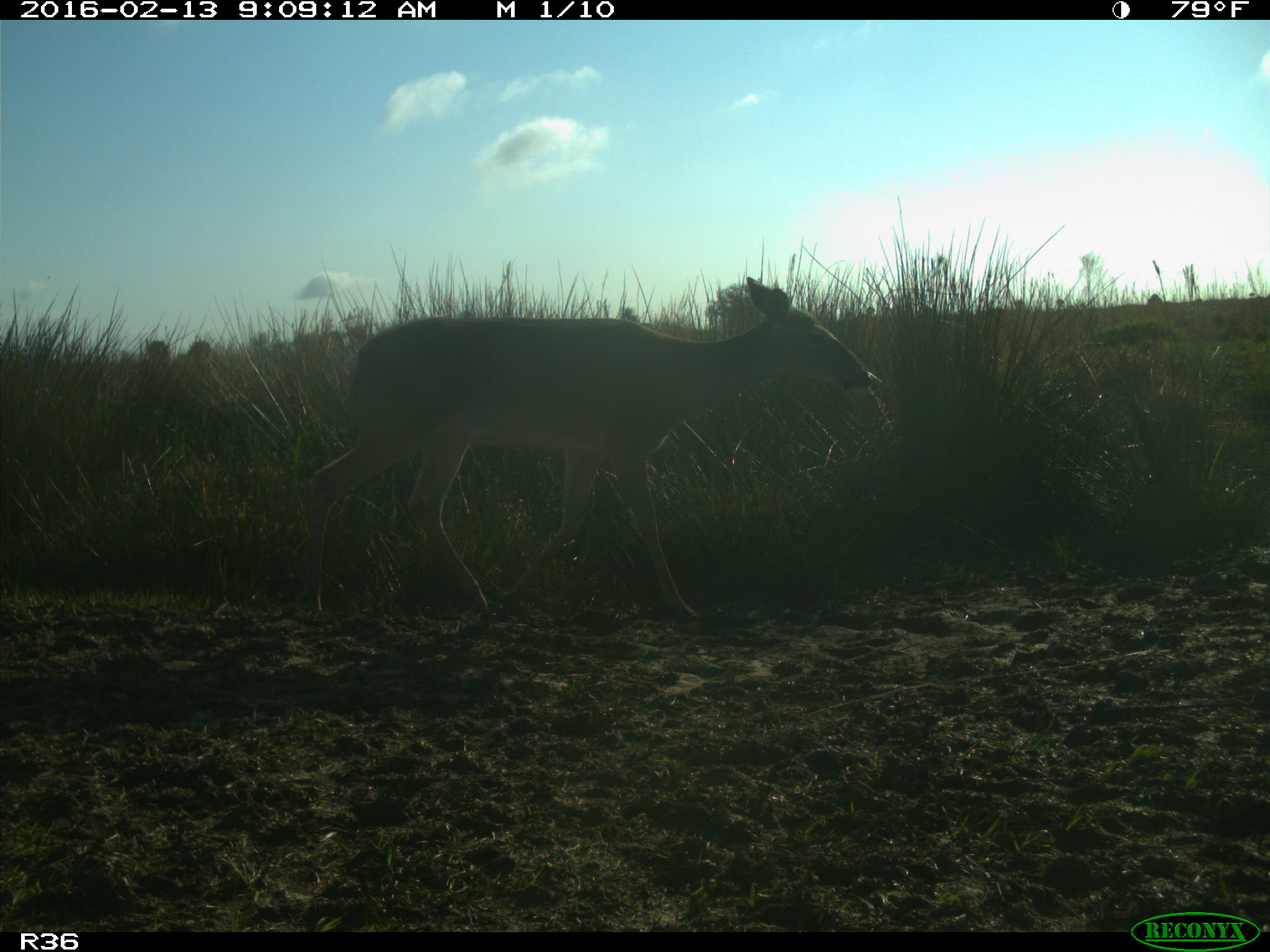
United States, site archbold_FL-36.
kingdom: Animalia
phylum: Chordata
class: Mammalia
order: Artiodactyla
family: Cervidae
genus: Odocoileus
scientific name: Odocoileus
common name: deer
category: unidentified deer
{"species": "unidentified deer (deer) (Odocoileus)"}